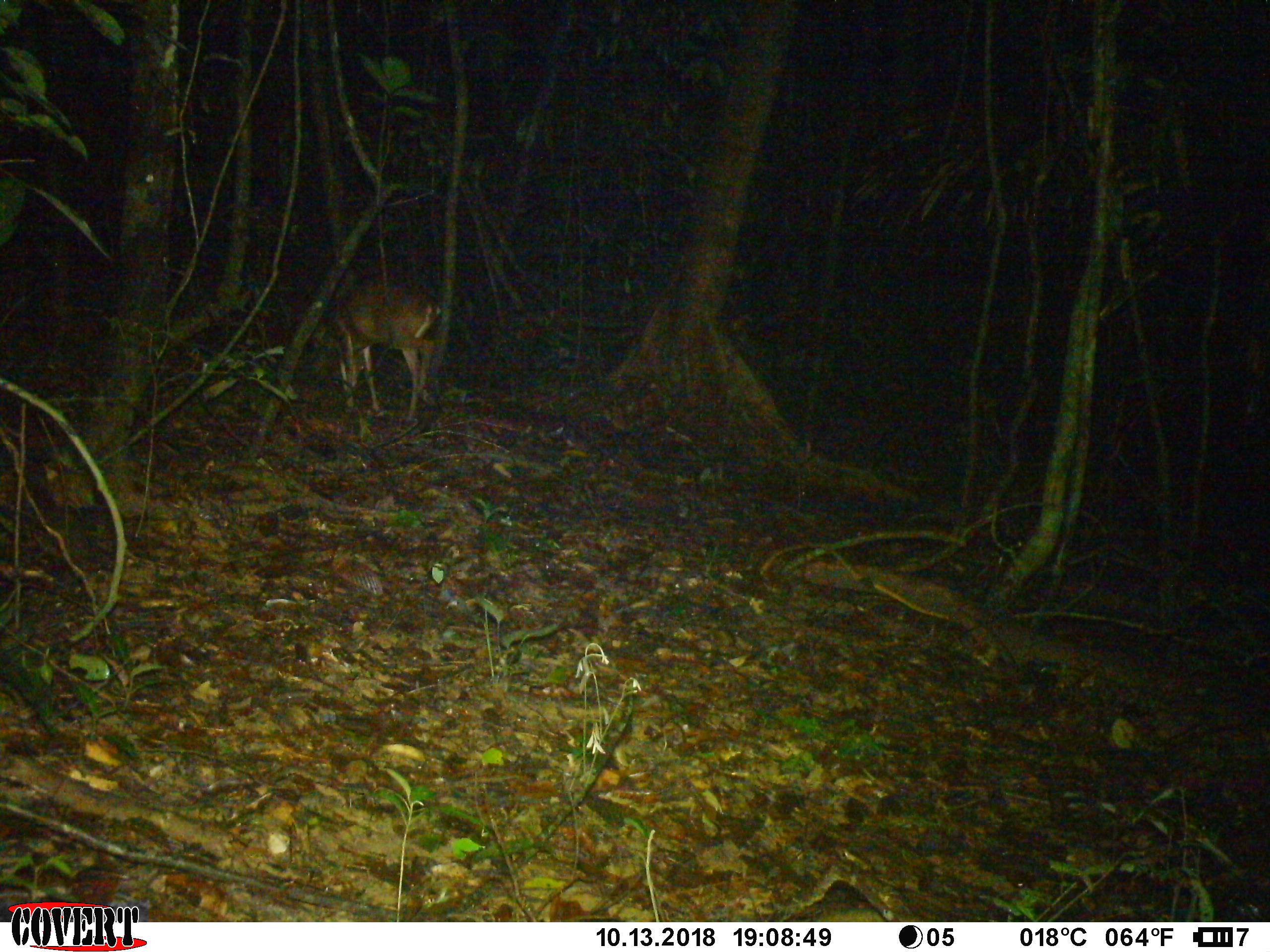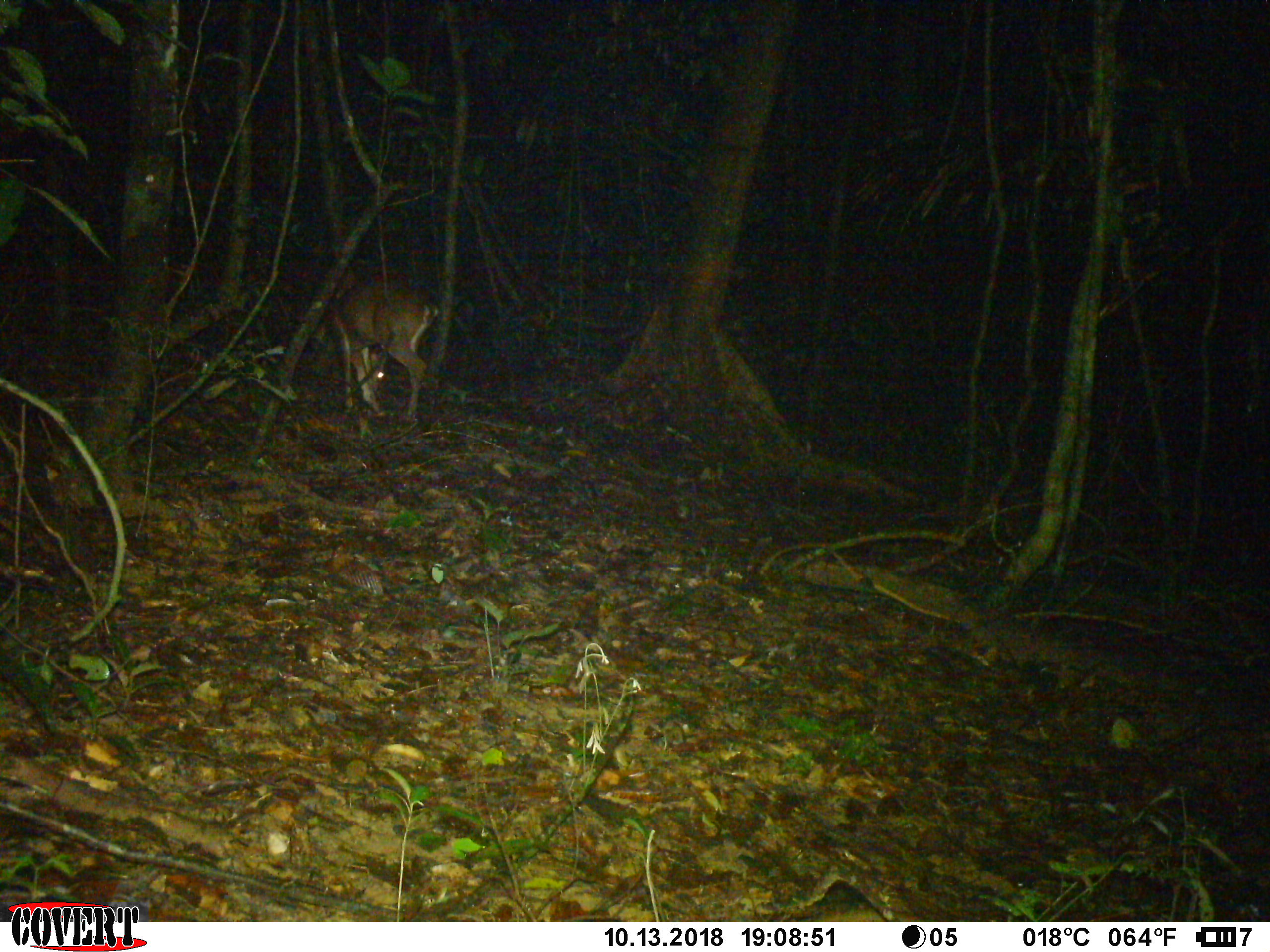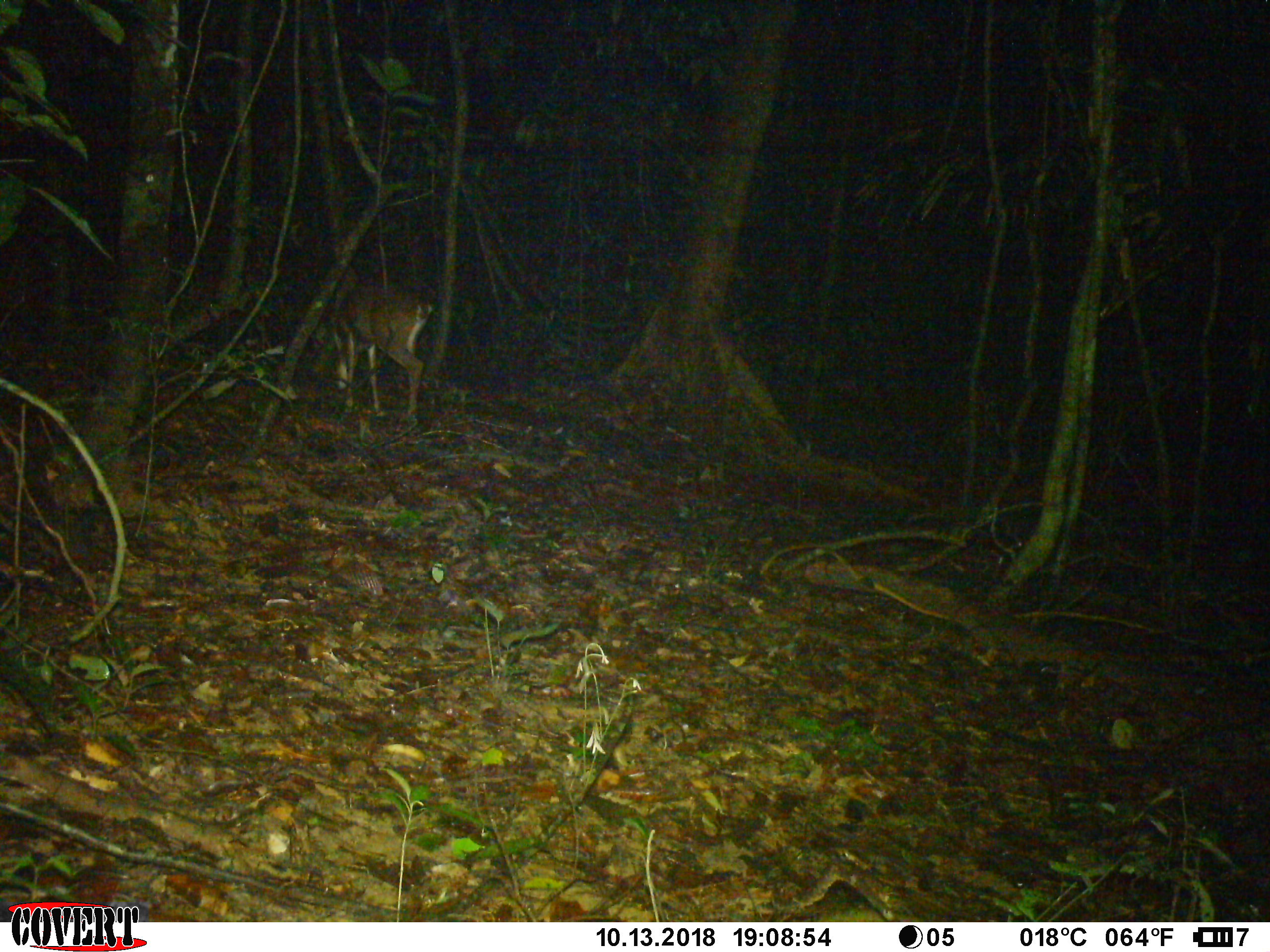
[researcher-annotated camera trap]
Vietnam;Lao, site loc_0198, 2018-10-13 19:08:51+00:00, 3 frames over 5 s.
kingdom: Animalia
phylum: Chordata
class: Mammalia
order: Artiodactyla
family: Cervidae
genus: Muntiacus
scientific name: Muntiacus vuquangensis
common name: large-antlered muntjac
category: large antlered muntjac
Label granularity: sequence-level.